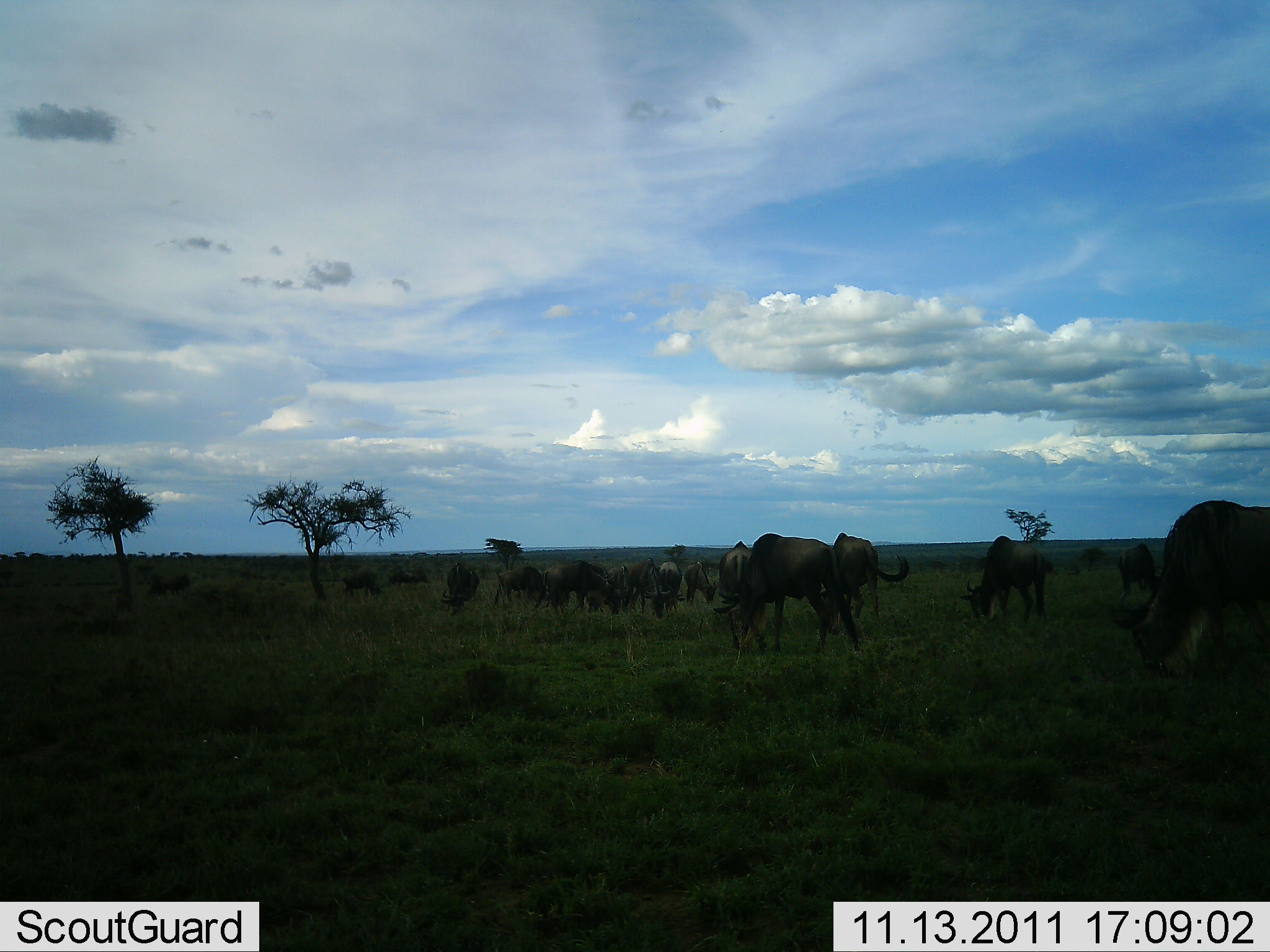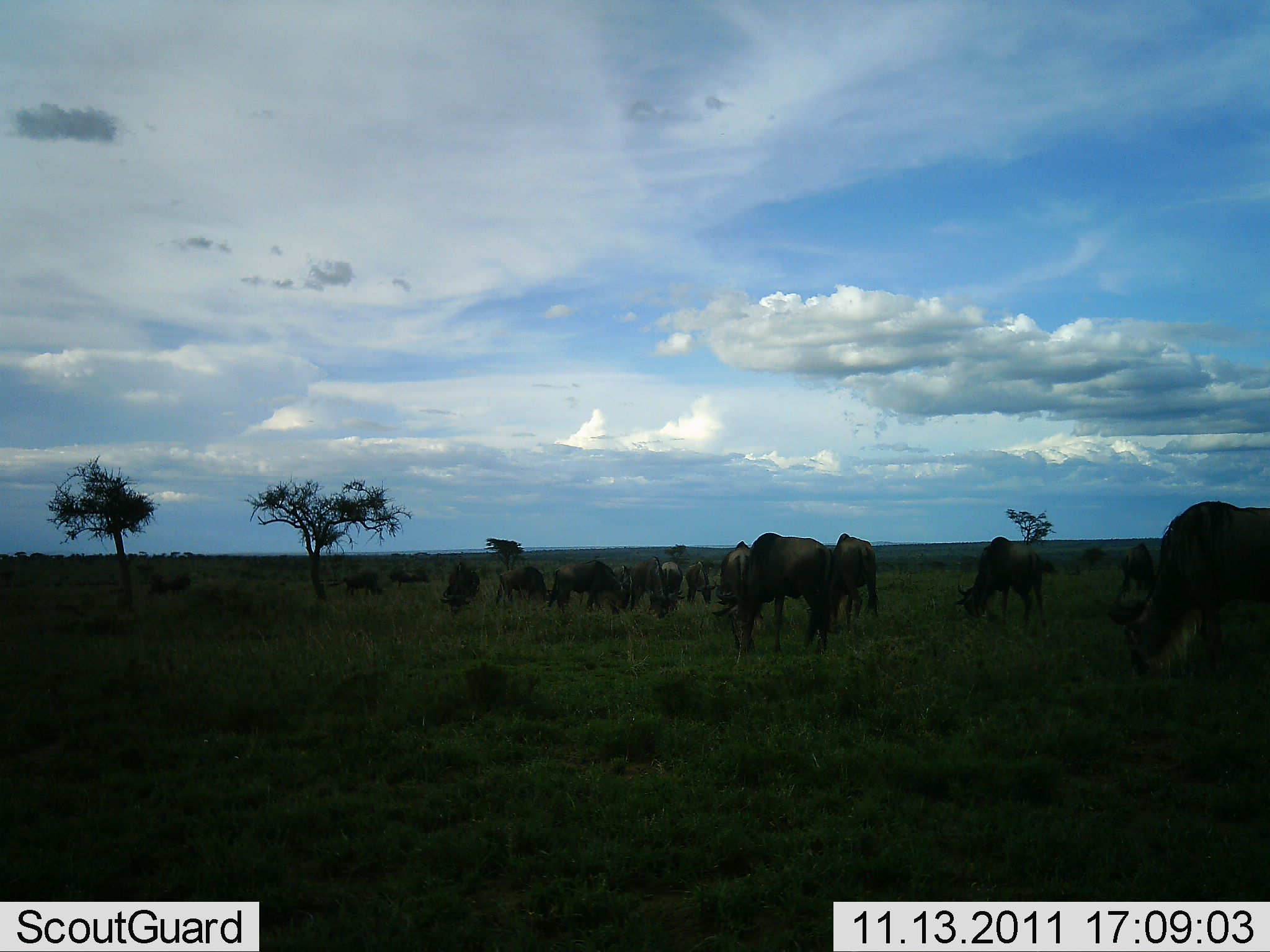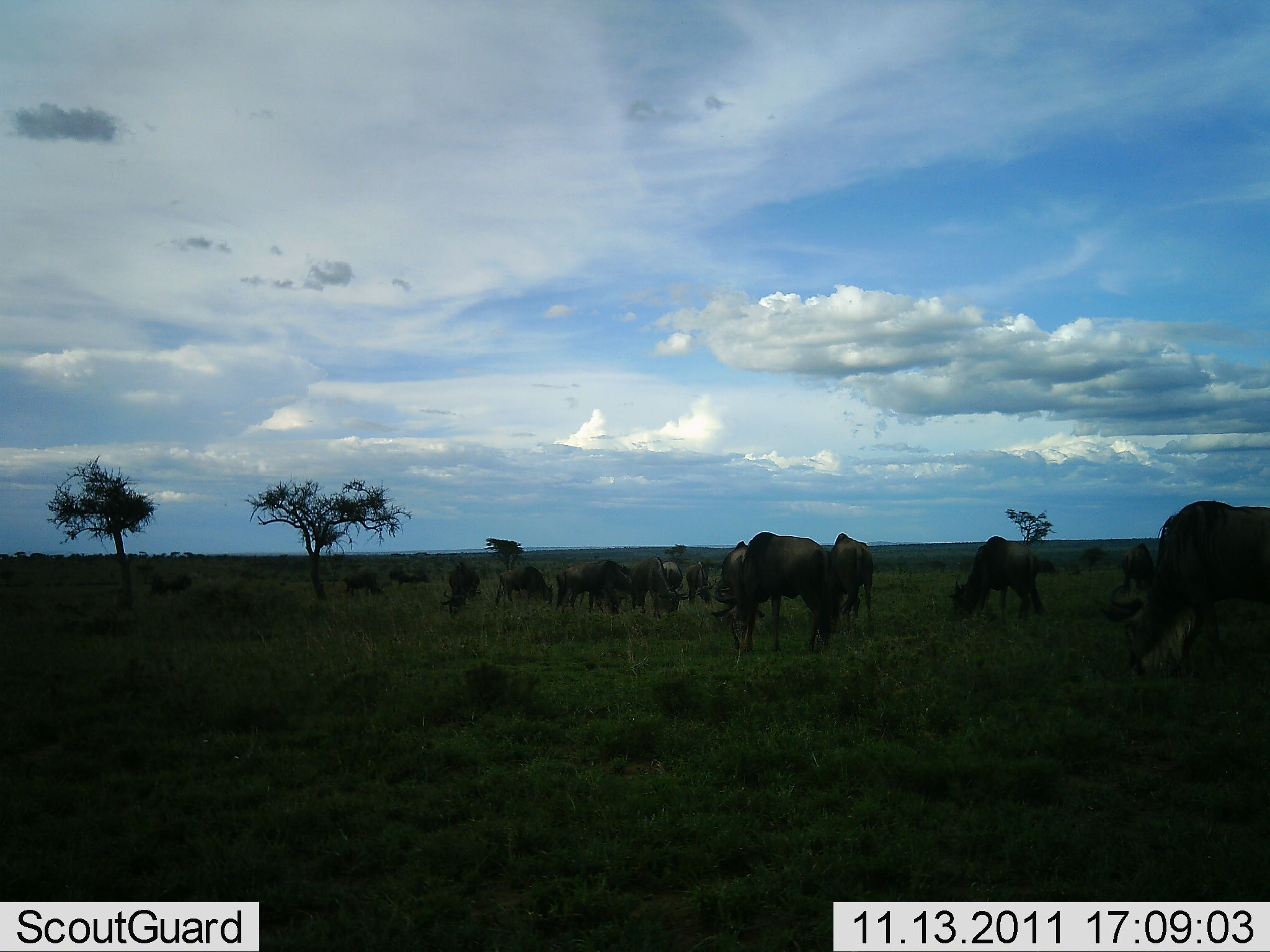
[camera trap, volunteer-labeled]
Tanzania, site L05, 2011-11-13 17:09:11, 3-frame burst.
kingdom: Animalia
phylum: Chordata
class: Mammalia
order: Artiodactyla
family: Bovidae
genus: Connochaetes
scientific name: Connochaetes taurinus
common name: blue wildebeest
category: wildebeest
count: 11-50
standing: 54%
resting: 0%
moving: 8%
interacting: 0%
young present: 0%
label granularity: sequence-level